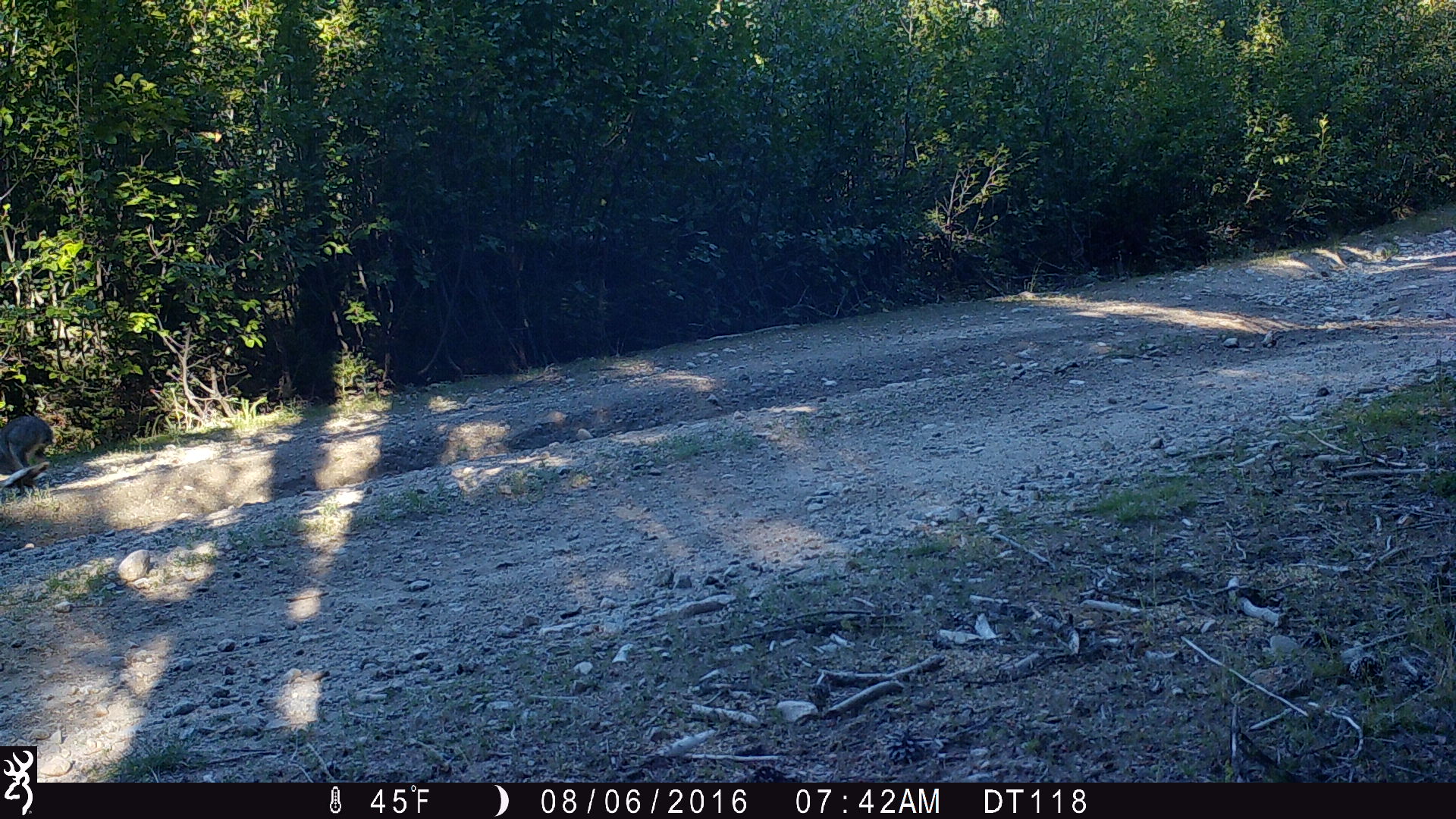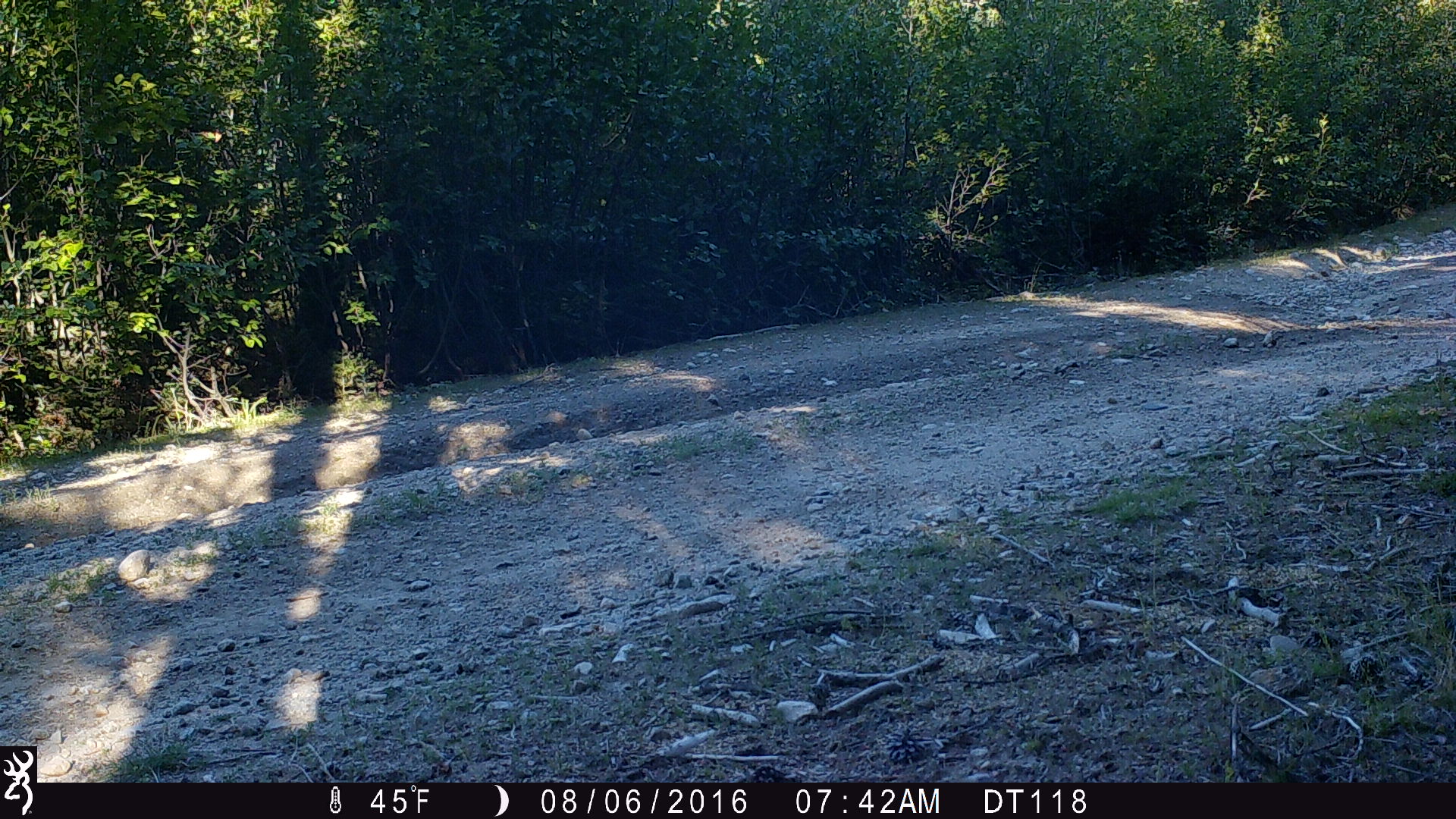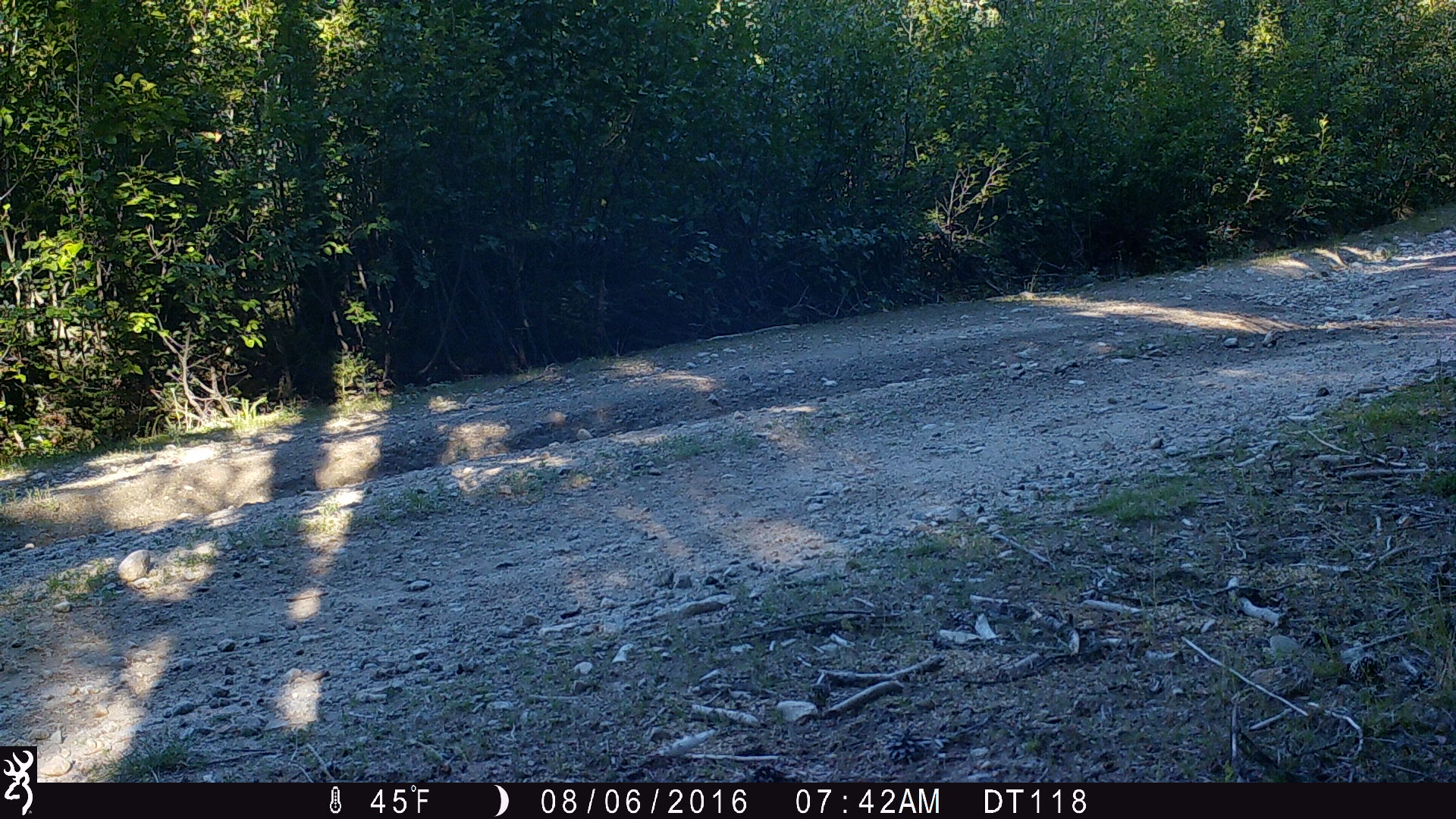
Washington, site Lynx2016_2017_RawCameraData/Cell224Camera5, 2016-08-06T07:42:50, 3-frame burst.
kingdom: Animalia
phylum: Chordata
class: Mammalia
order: Lagomorpha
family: Leporidae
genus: Lepus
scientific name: Lepus americanus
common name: snowshoe hare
Lepus americanus (snowshoe hare). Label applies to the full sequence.